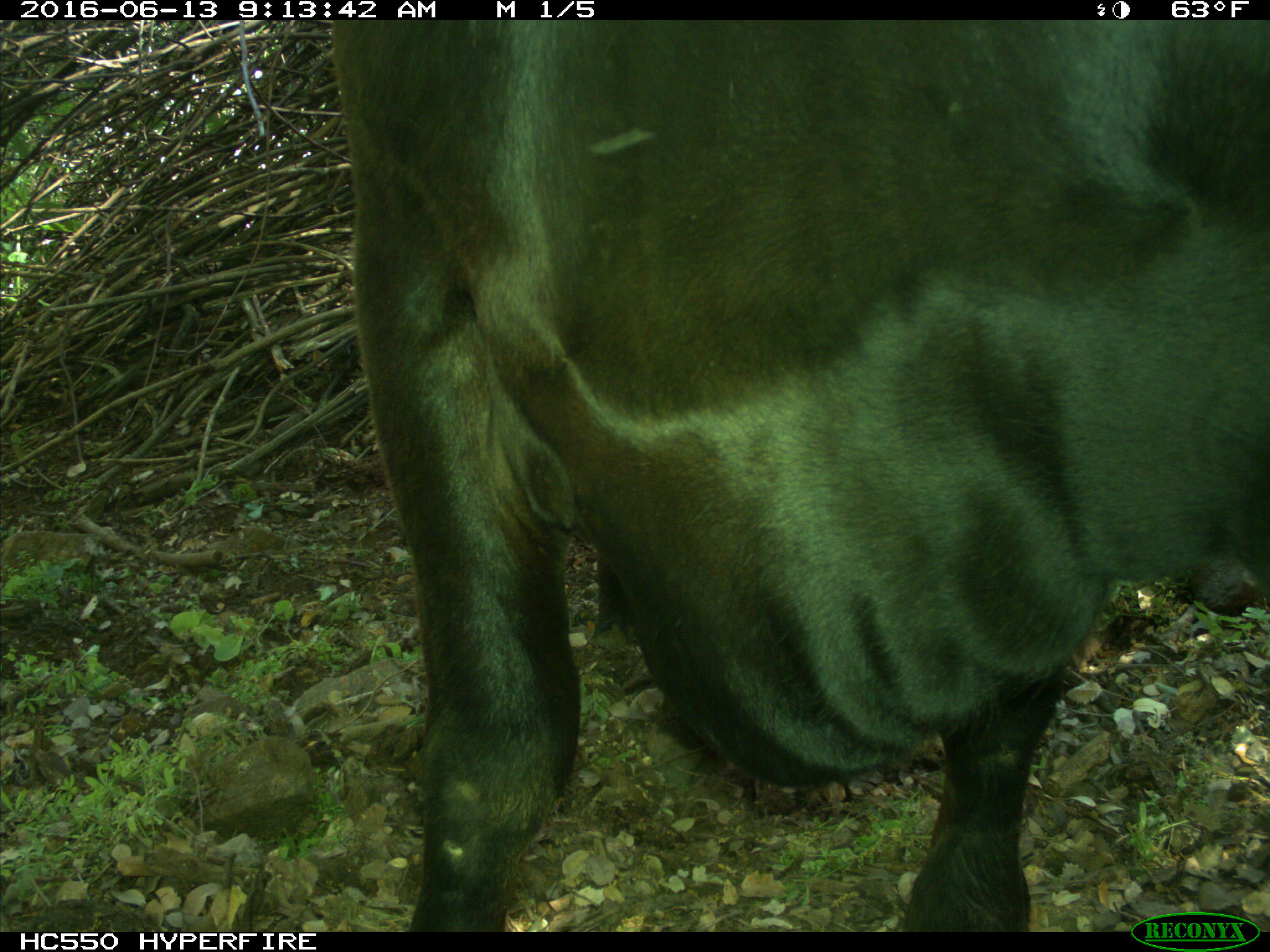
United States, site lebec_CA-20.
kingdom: Animalia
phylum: Chordata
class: Mammalia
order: Artiodactyla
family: Bovidae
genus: Bos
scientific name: Bos taurus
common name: domestic cow